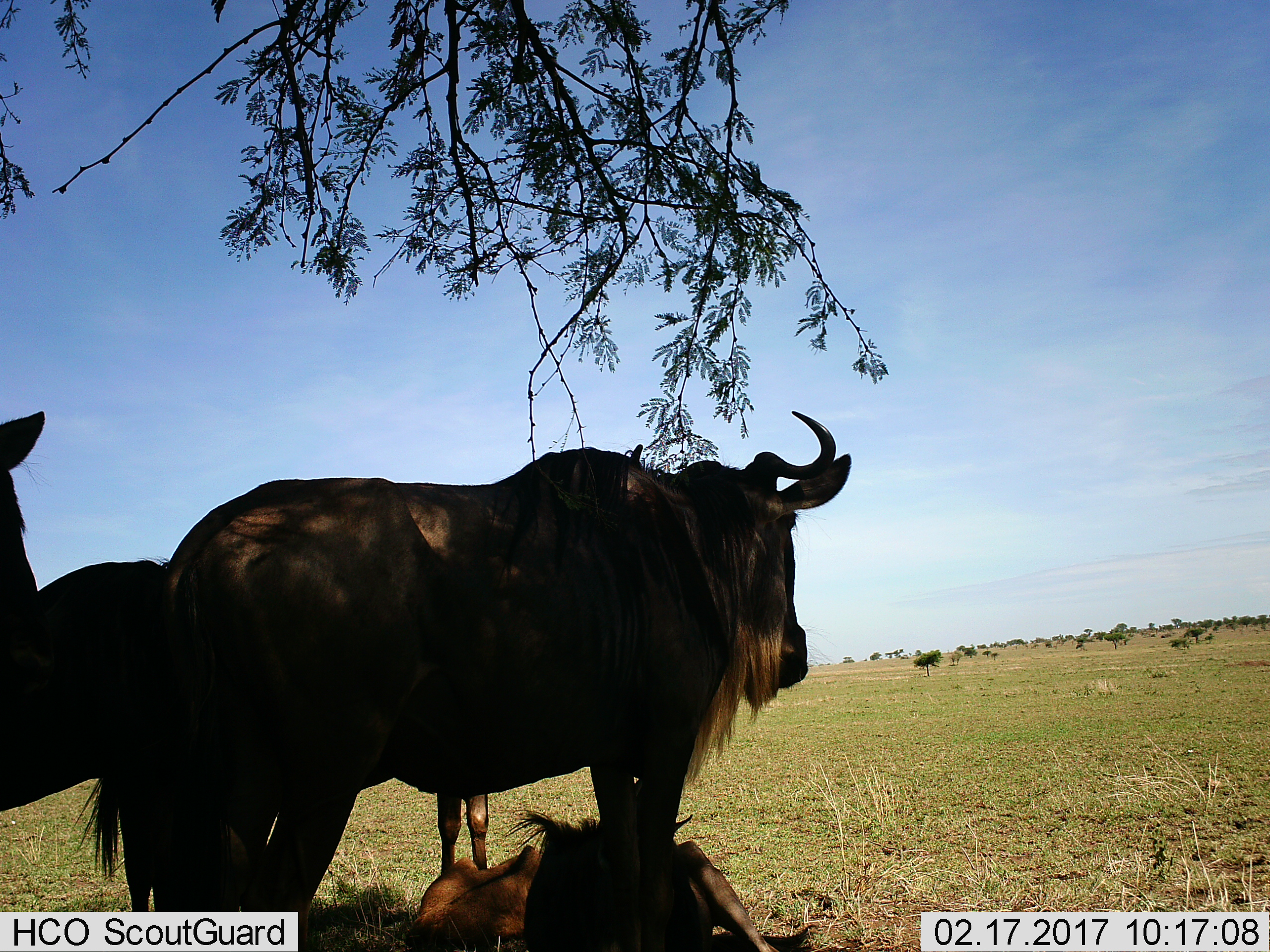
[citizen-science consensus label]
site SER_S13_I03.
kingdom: Animalia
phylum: Chordata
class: Mammalia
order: Artiodactyla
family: Bovidae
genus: Connochaetes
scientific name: Connochaetes taurinus taurinus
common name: blue wildebeest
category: wildebeestblue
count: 4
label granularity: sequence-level